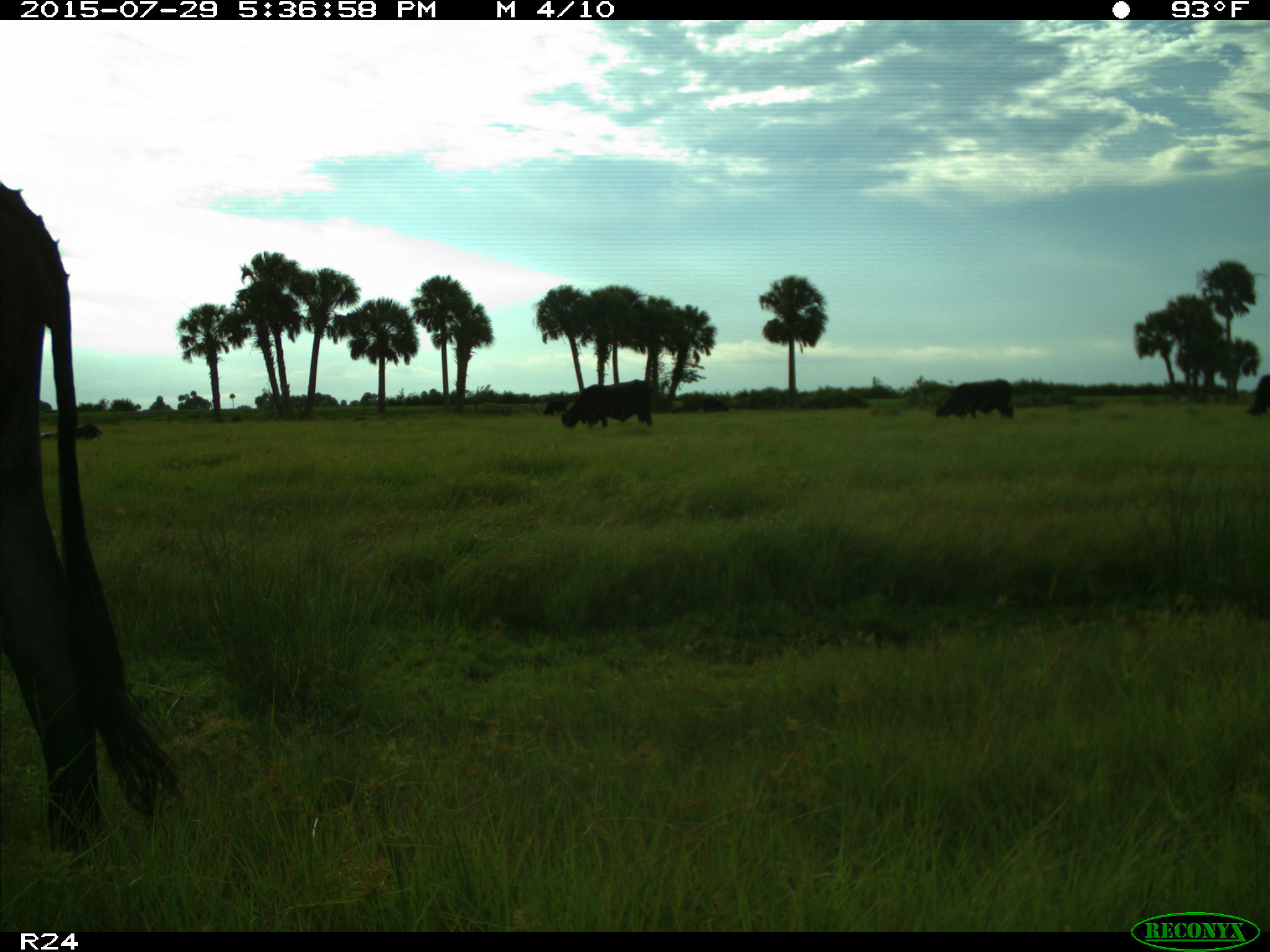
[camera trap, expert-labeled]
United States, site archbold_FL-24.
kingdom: Animalia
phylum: Chordata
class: Mammalia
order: Artiodactyla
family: Bovidae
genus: Bos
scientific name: Bos taurus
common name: domestic cow